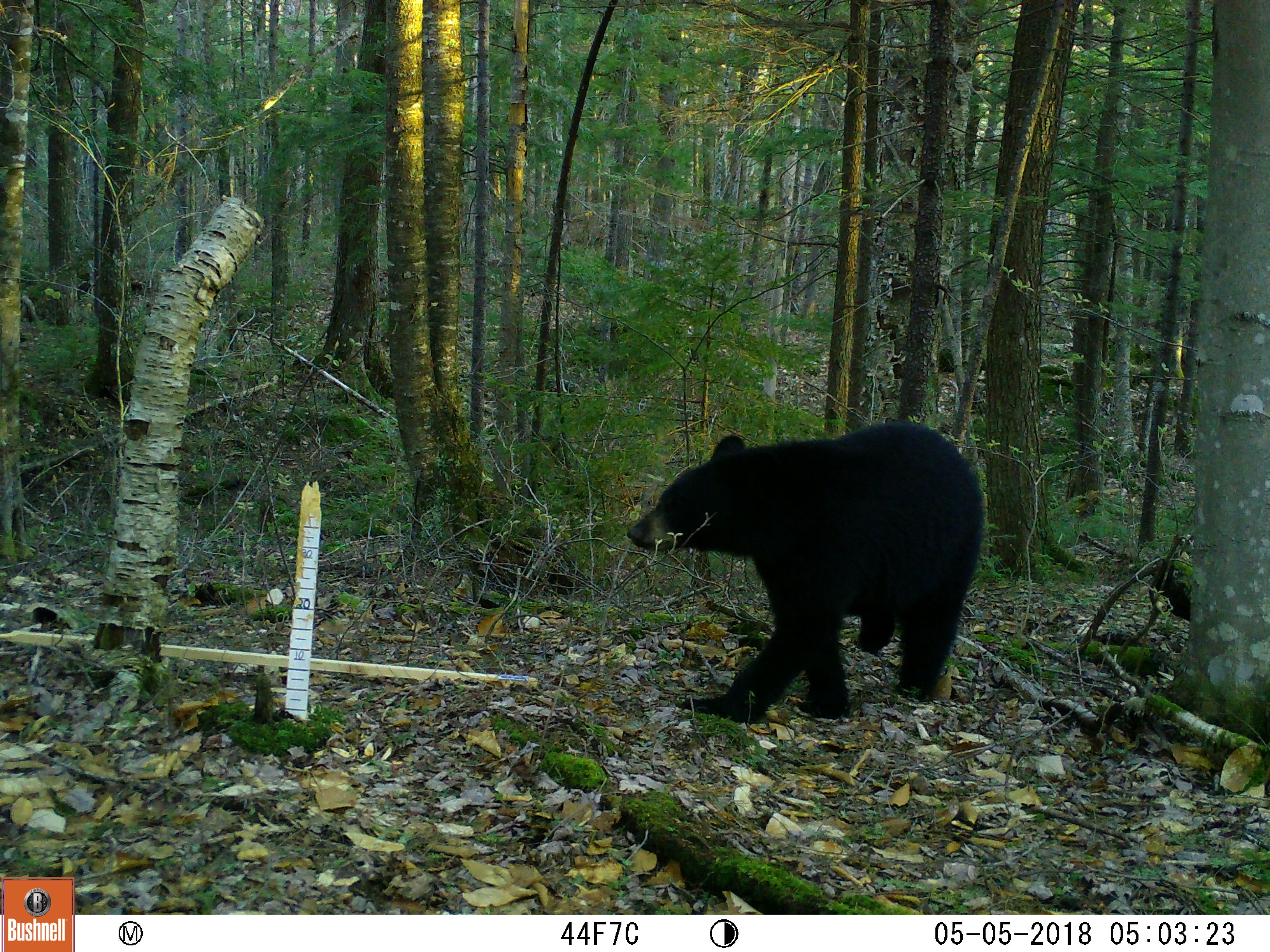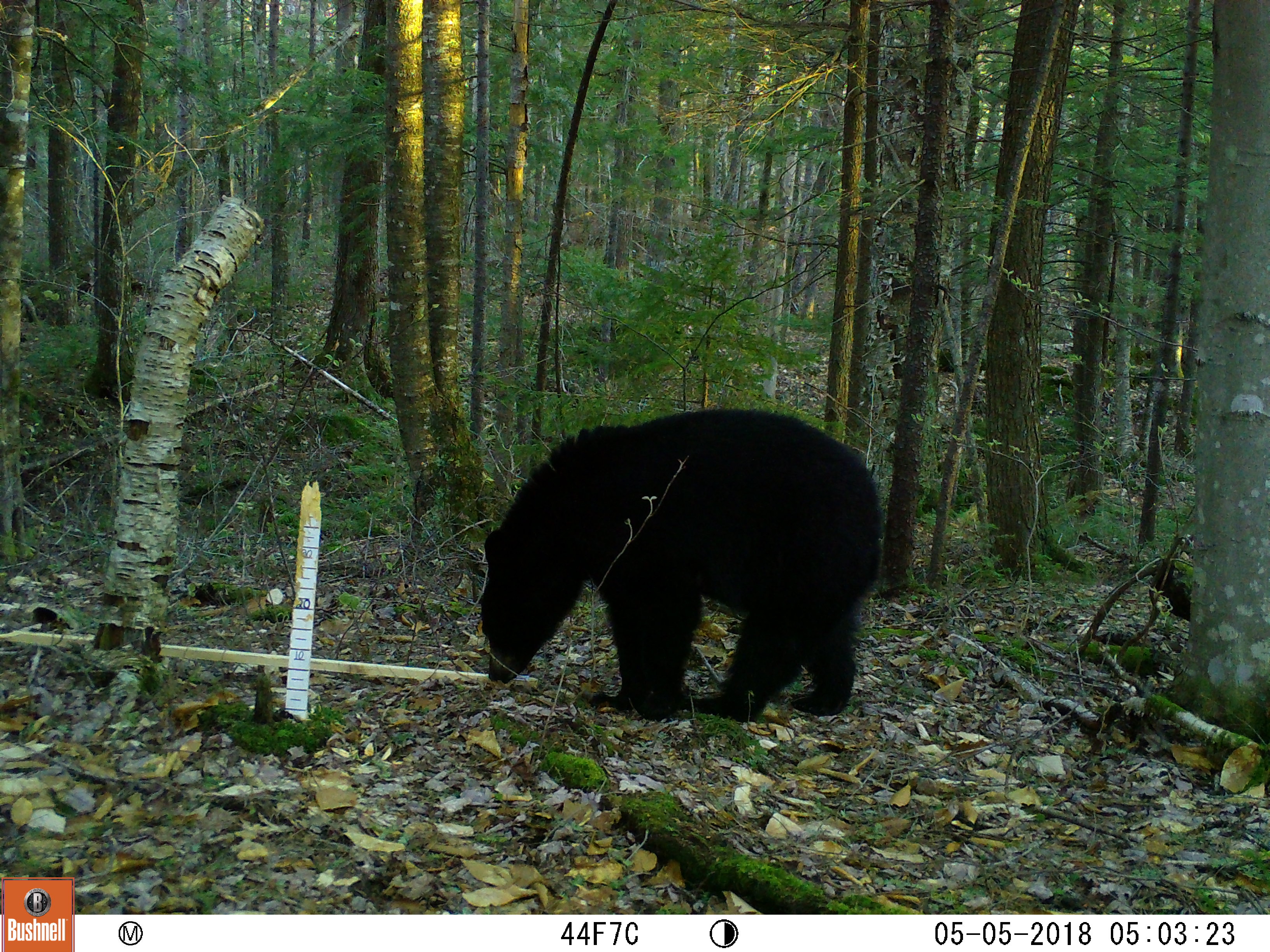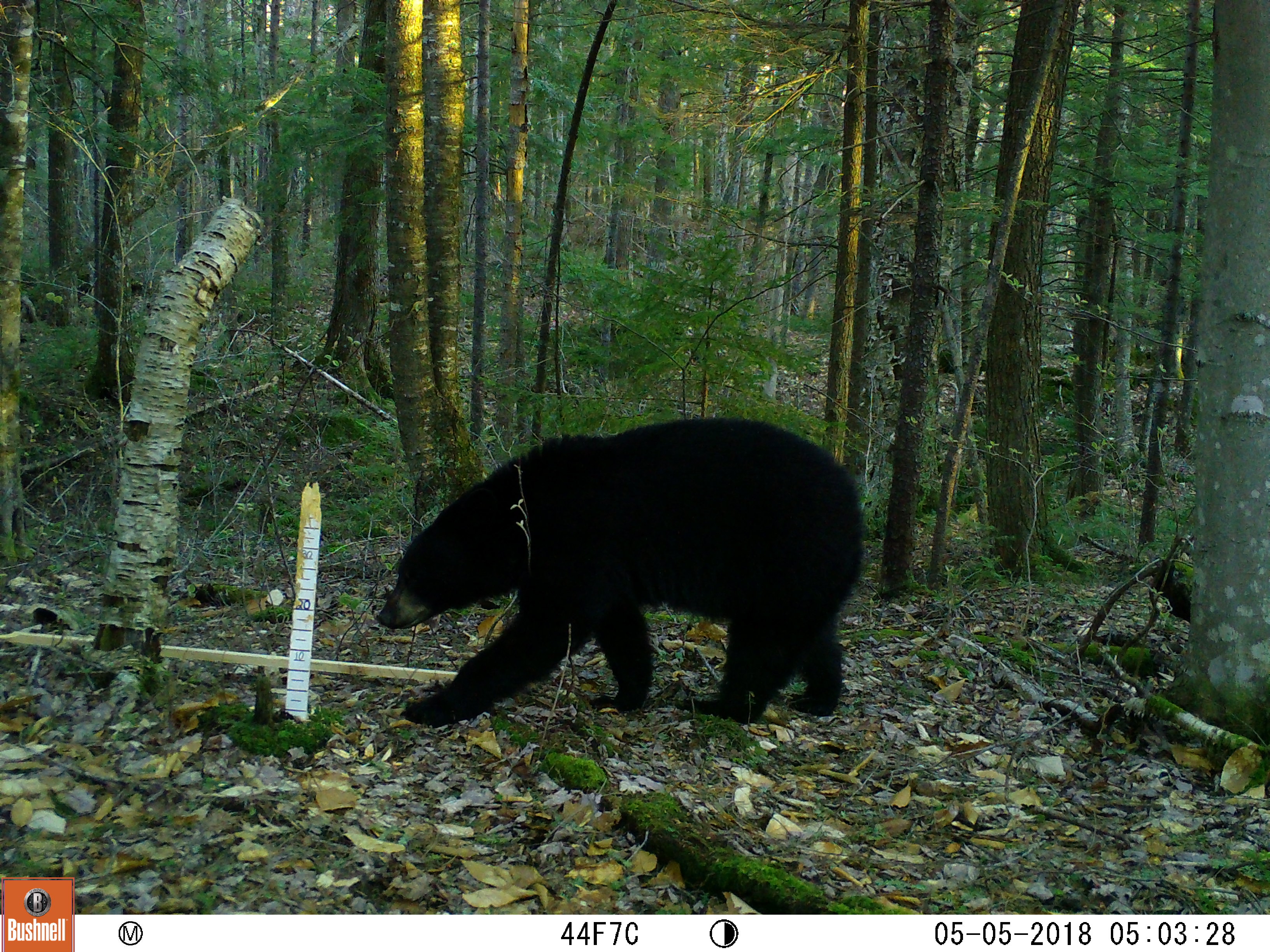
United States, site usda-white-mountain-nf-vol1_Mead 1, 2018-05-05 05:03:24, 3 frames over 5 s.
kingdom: Animalia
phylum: Chordata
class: Mammalia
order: Carnivora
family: Ursidae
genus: Ursus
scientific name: Ursus americanus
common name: black bear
Black bear (Ursus americanus).